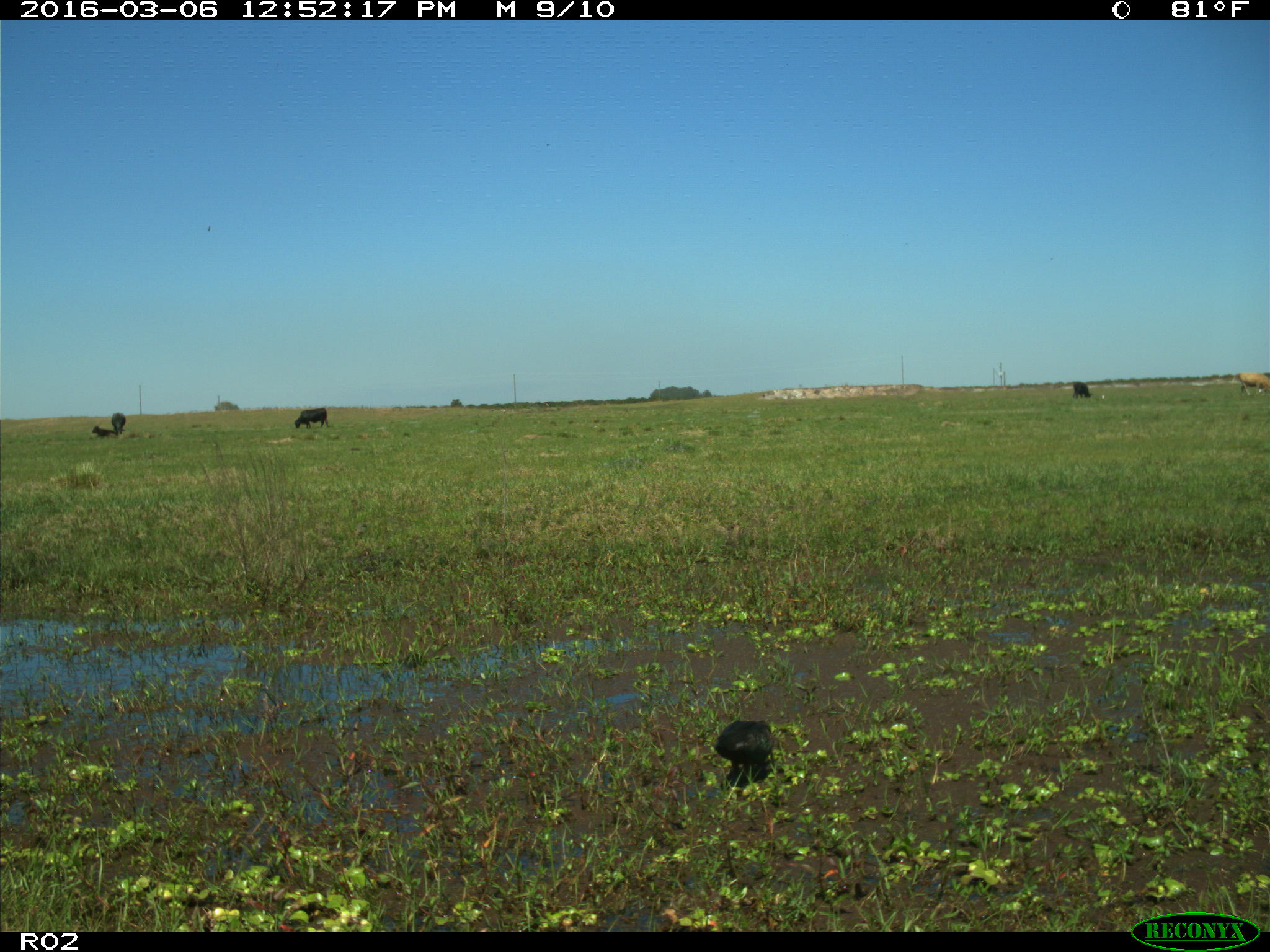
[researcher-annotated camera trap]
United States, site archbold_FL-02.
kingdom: Animalia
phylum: Chordata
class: Mammalia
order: Artiodactyla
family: Bovidae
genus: Bos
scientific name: Bos taurus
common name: domestic cow